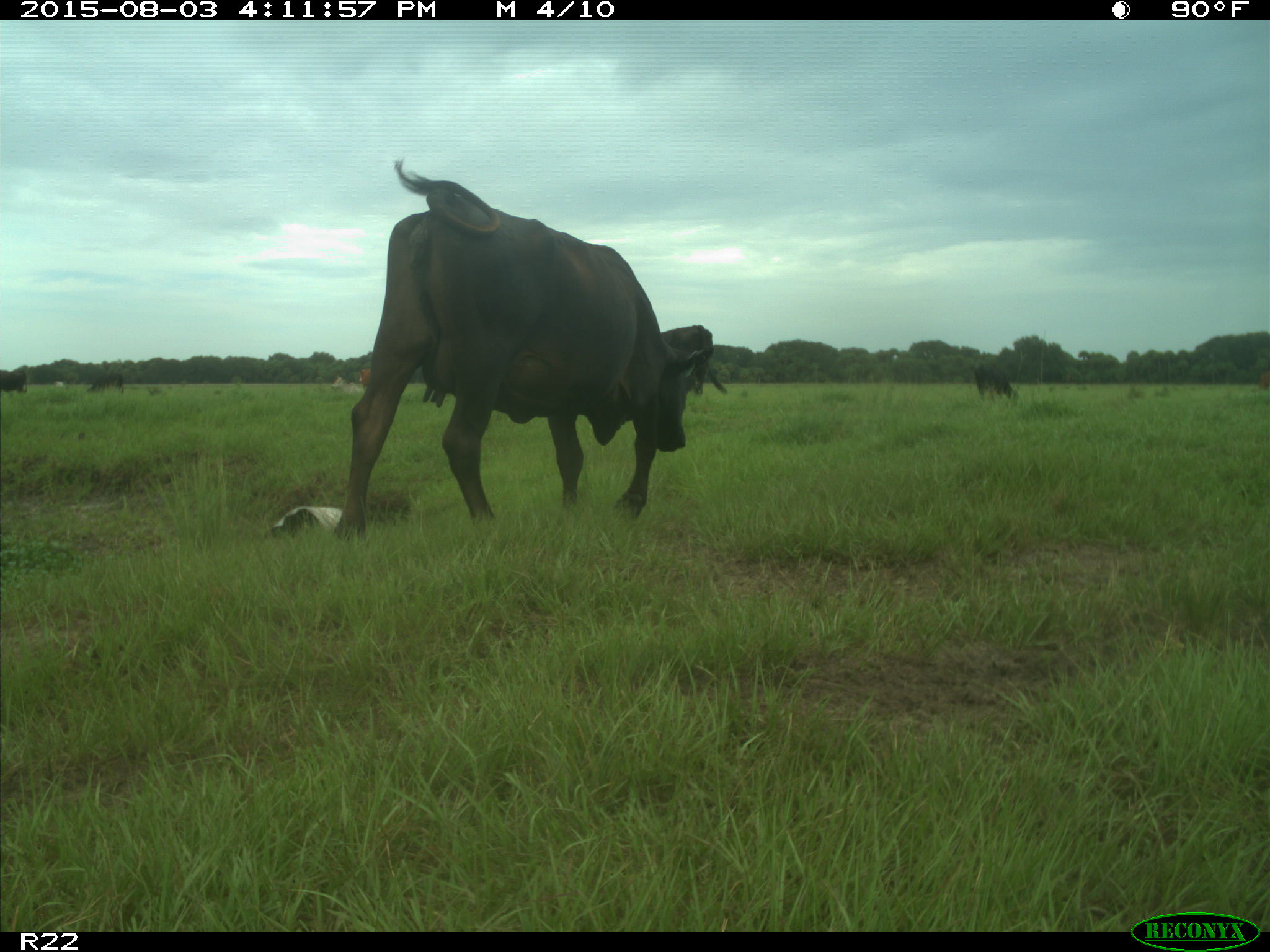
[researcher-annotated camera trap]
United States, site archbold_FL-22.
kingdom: Animalia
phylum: Chordata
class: Mammalia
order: Artiodactyla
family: Bovidae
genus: Bos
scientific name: Bos taurus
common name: domestic cow